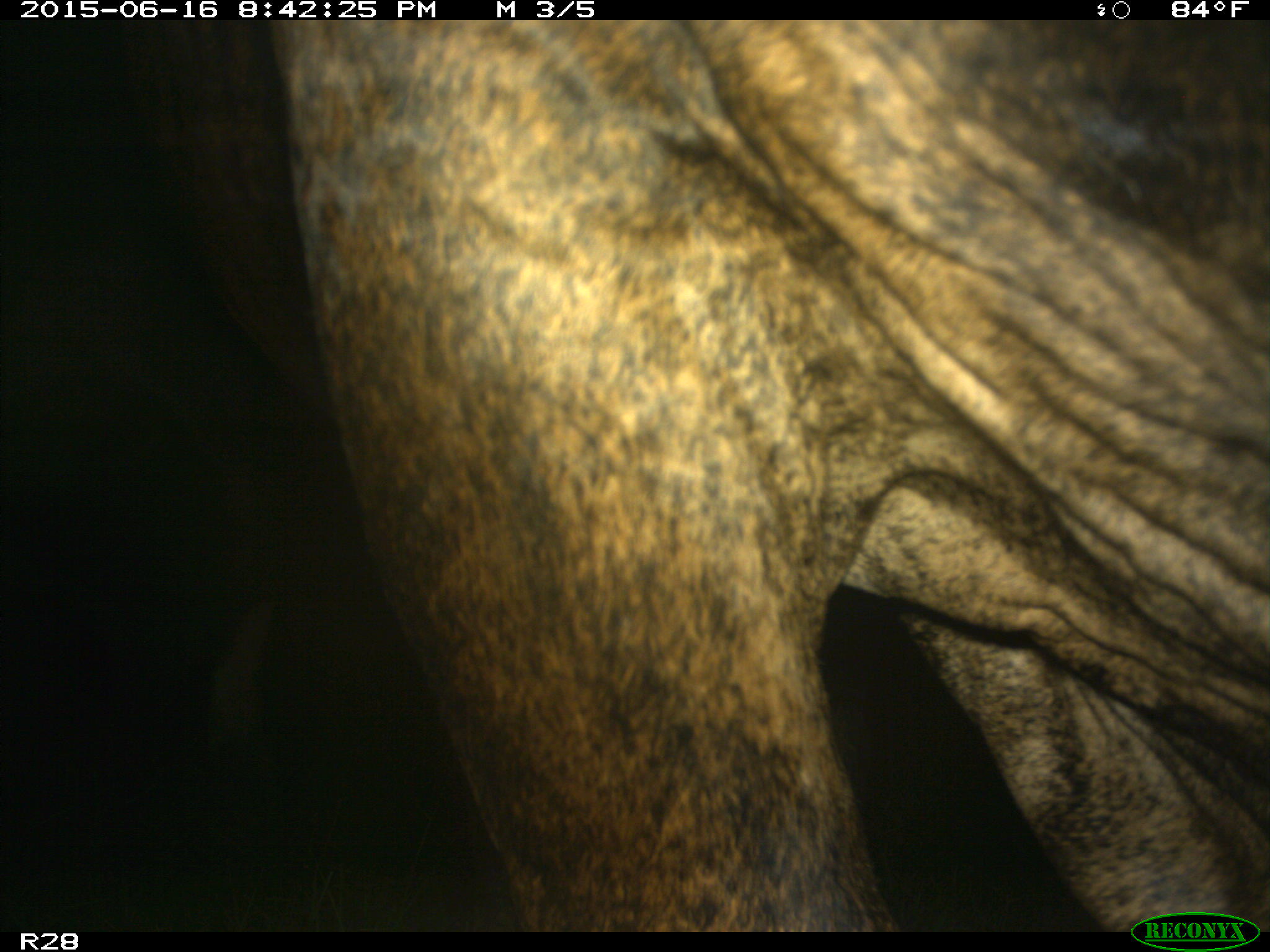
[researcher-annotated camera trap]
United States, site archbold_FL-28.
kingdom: Animalia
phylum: Chordata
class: Mammalia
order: Artiodactyla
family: Bovidae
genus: Bos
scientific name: Bos taurus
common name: domestic cow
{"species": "Bos taurus (domestic cow)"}